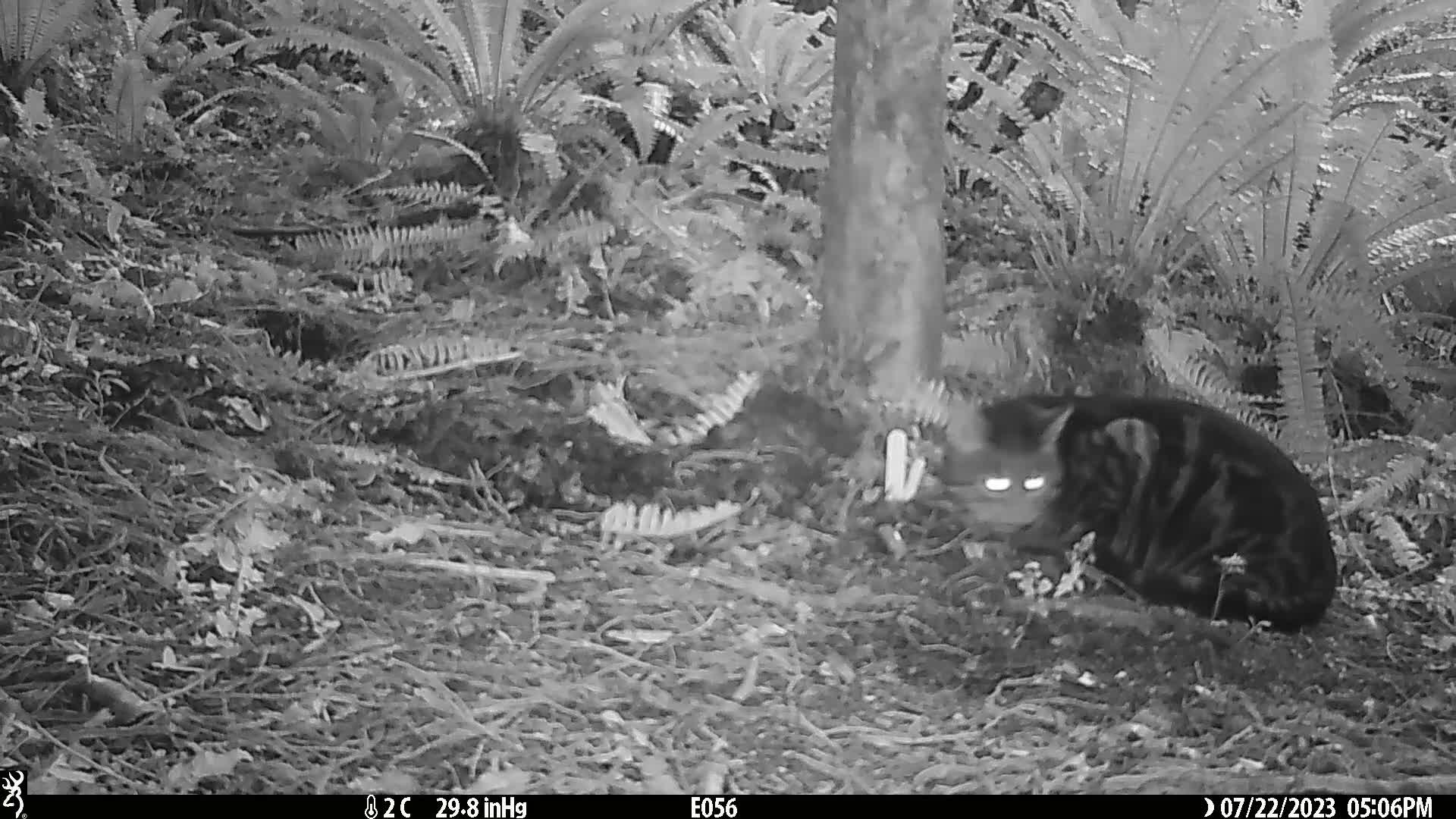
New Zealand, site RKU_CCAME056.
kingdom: Animalia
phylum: Chordata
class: Mammalia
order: Carnivora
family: Felidae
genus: Felis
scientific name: Felis catus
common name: domestic cat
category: cat